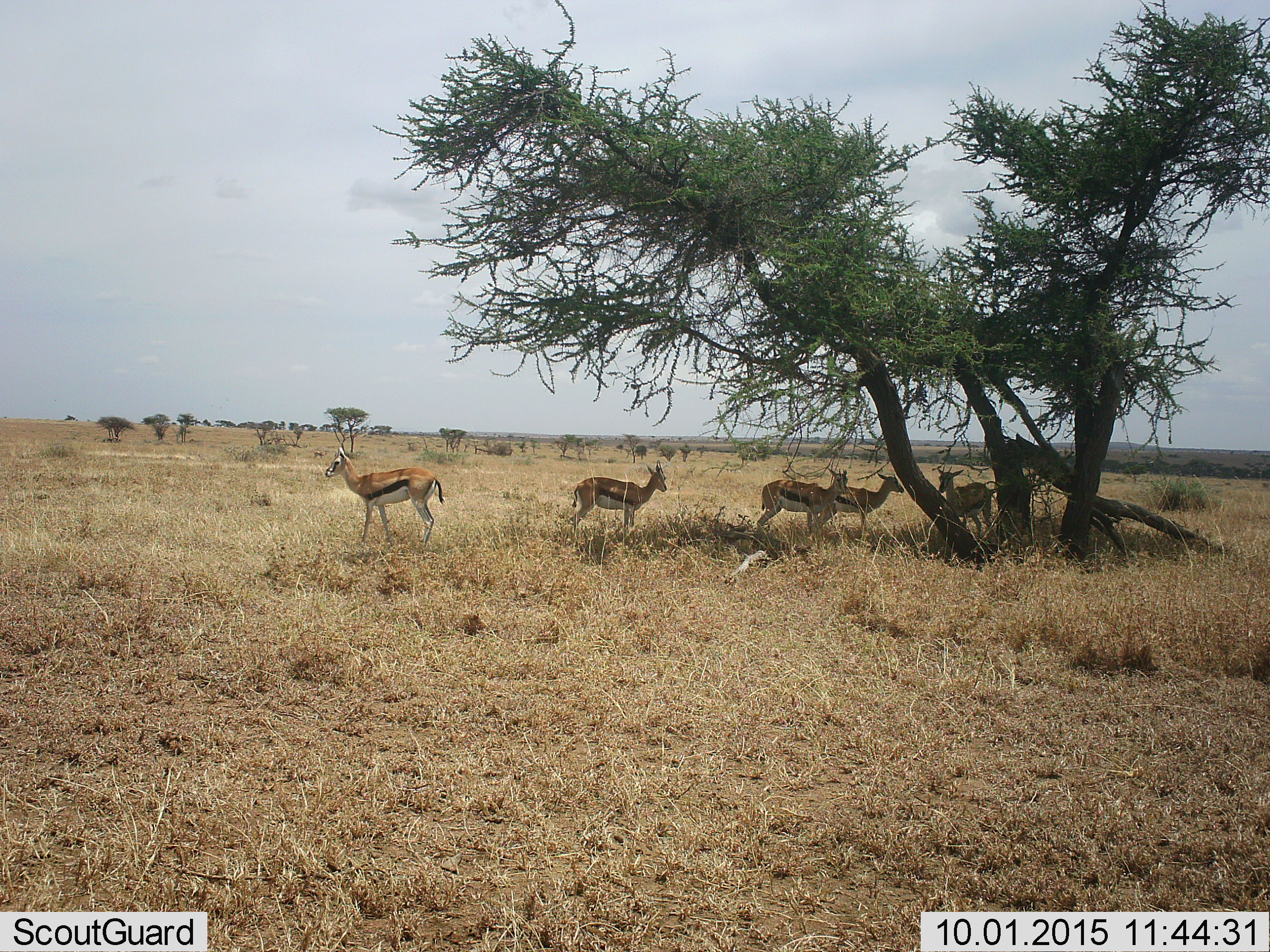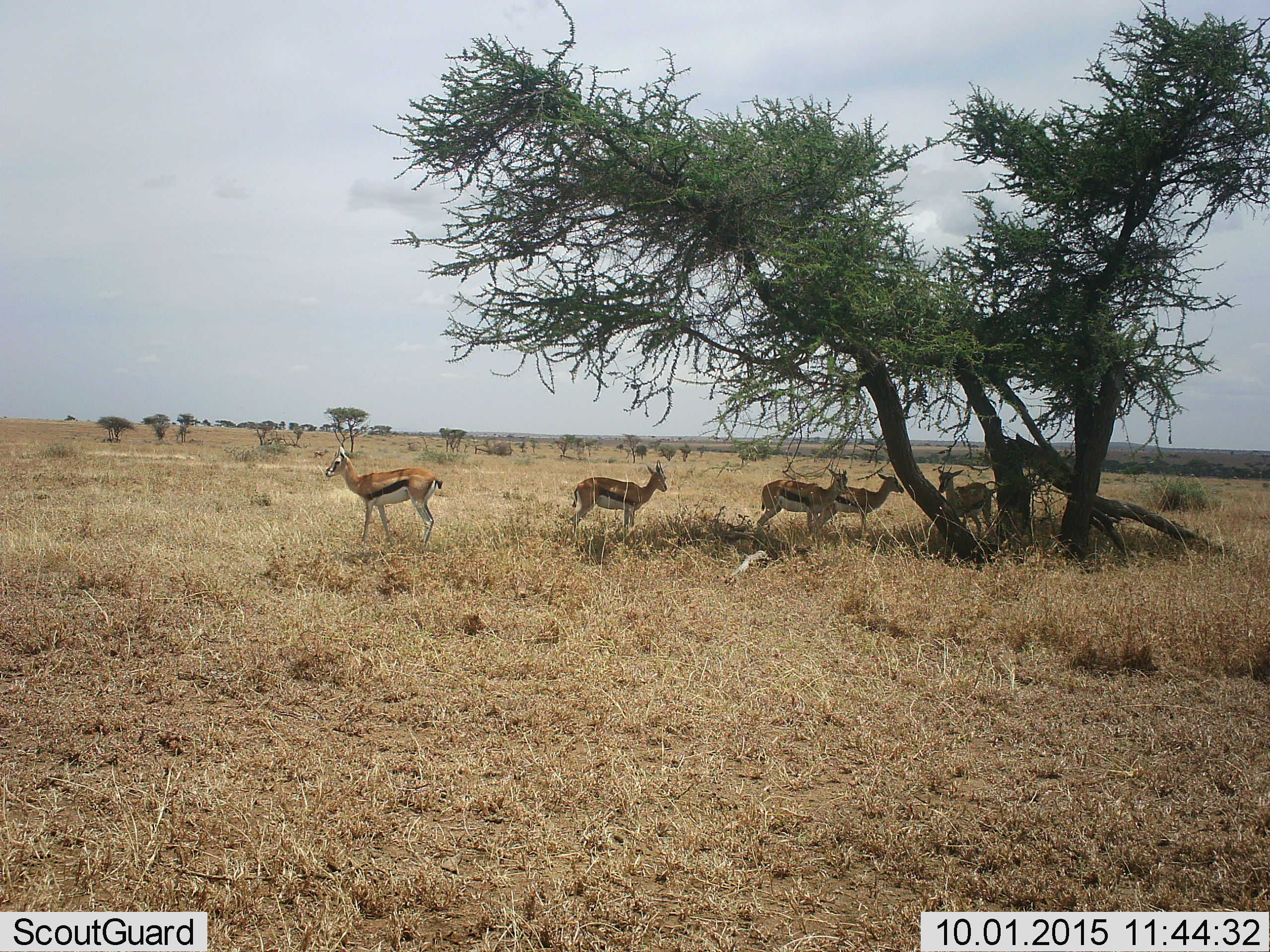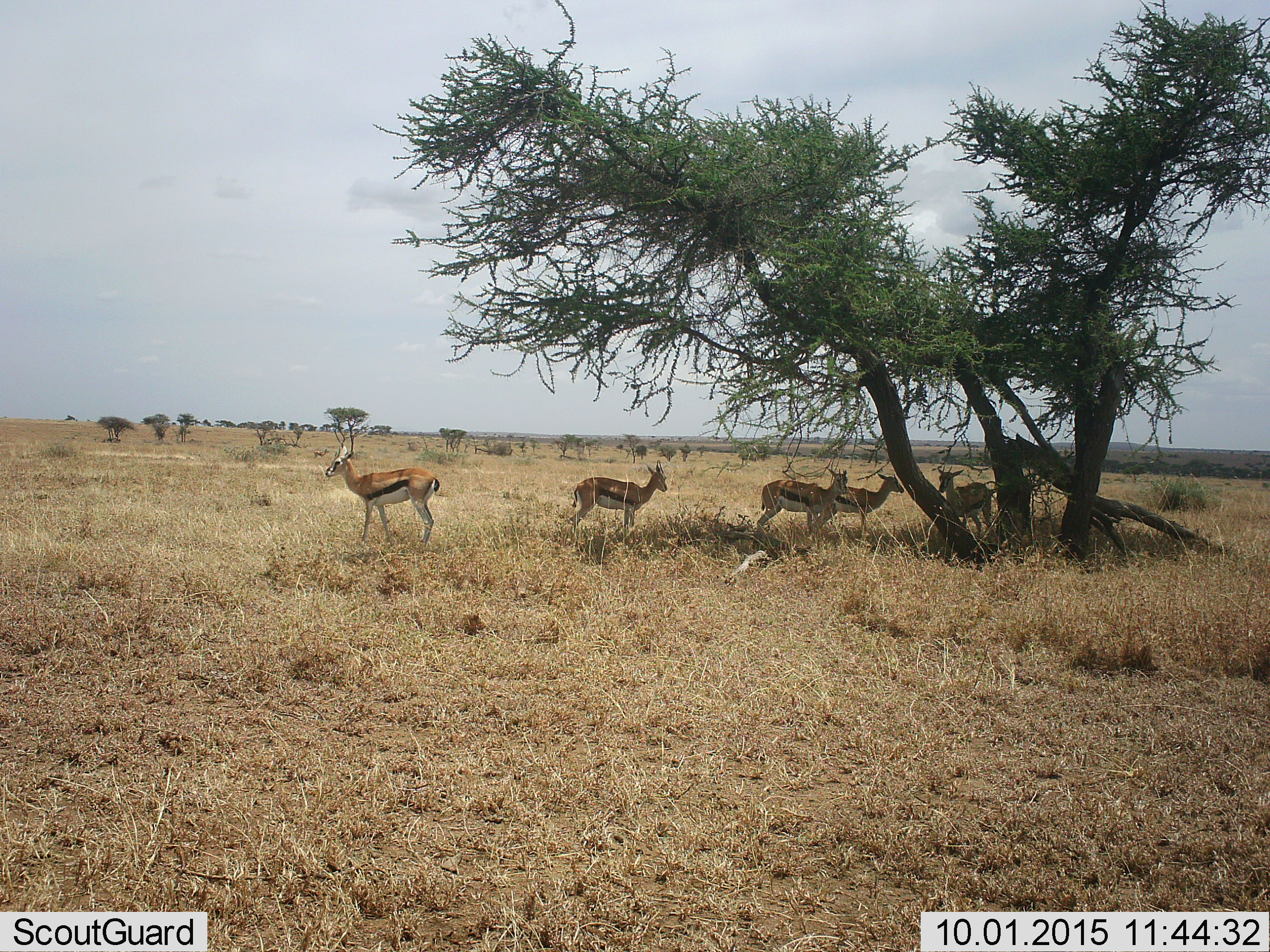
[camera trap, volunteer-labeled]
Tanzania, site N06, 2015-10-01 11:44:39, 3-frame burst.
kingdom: Animalia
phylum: Chordata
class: Mammalia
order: Artiodactyla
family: Bovidae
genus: Eudorcas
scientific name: Eudorcas thomsonii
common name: thomson's gazelle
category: gazellethomsons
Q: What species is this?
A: Gazellethomsons (thomson's gazelle) (Eudorcas thomsonii).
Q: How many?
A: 5.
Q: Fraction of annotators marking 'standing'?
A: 88%.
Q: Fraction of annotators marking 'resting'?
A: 12%.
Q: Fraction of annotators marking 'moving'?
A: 25%.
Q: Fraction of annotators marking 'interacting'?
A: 12%.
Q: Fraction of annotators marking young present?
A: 0%.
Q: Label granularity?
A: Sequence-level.